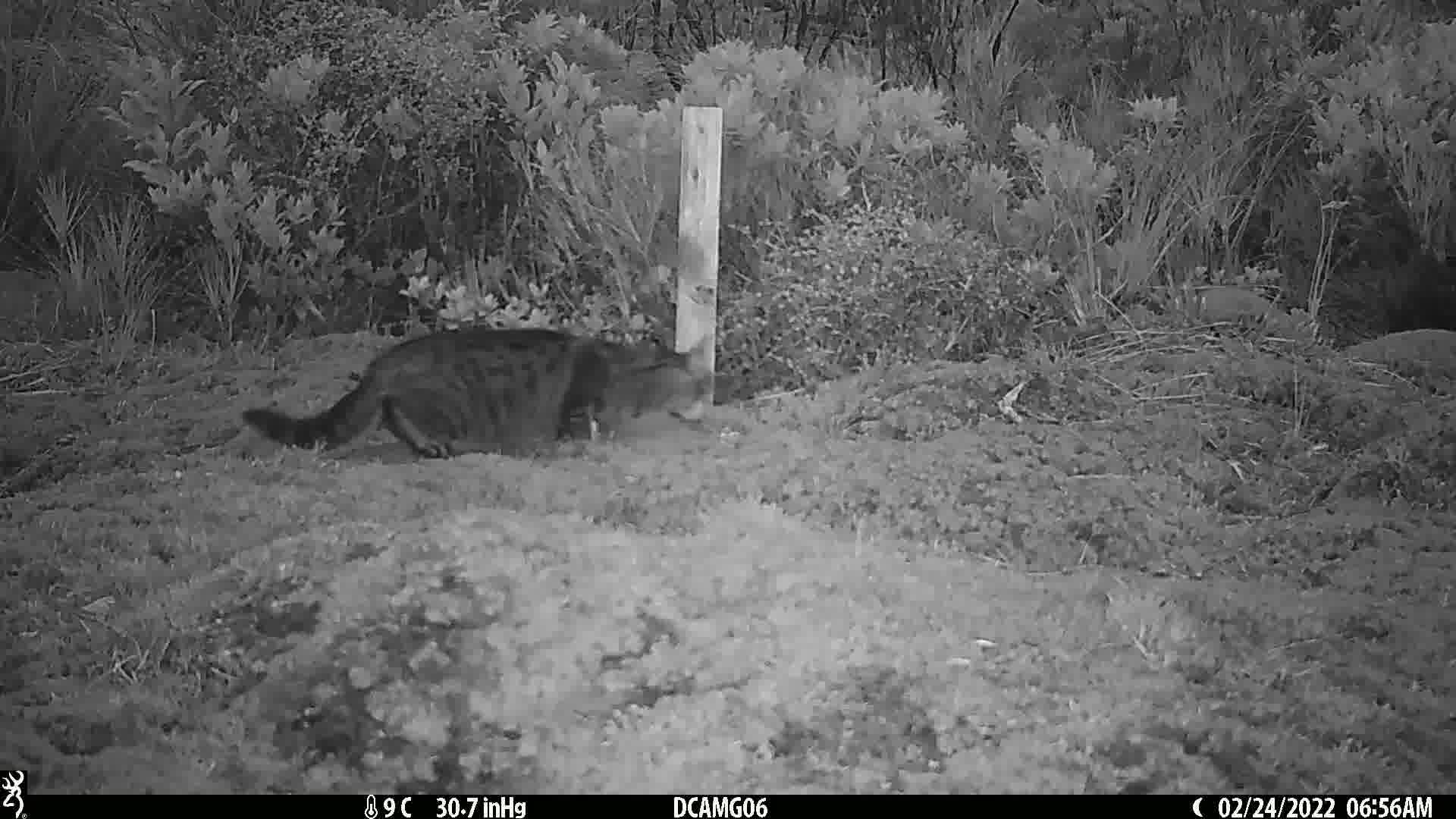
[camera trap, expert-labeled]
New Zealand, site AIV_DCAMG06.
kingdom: Animalia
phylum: Chordata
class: Mammalia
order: Carnivora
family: Felidae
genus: Felis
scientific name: Felis catus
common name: domestic cat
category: cat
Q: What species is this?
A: Cat (domestic cat) (Felis catus).